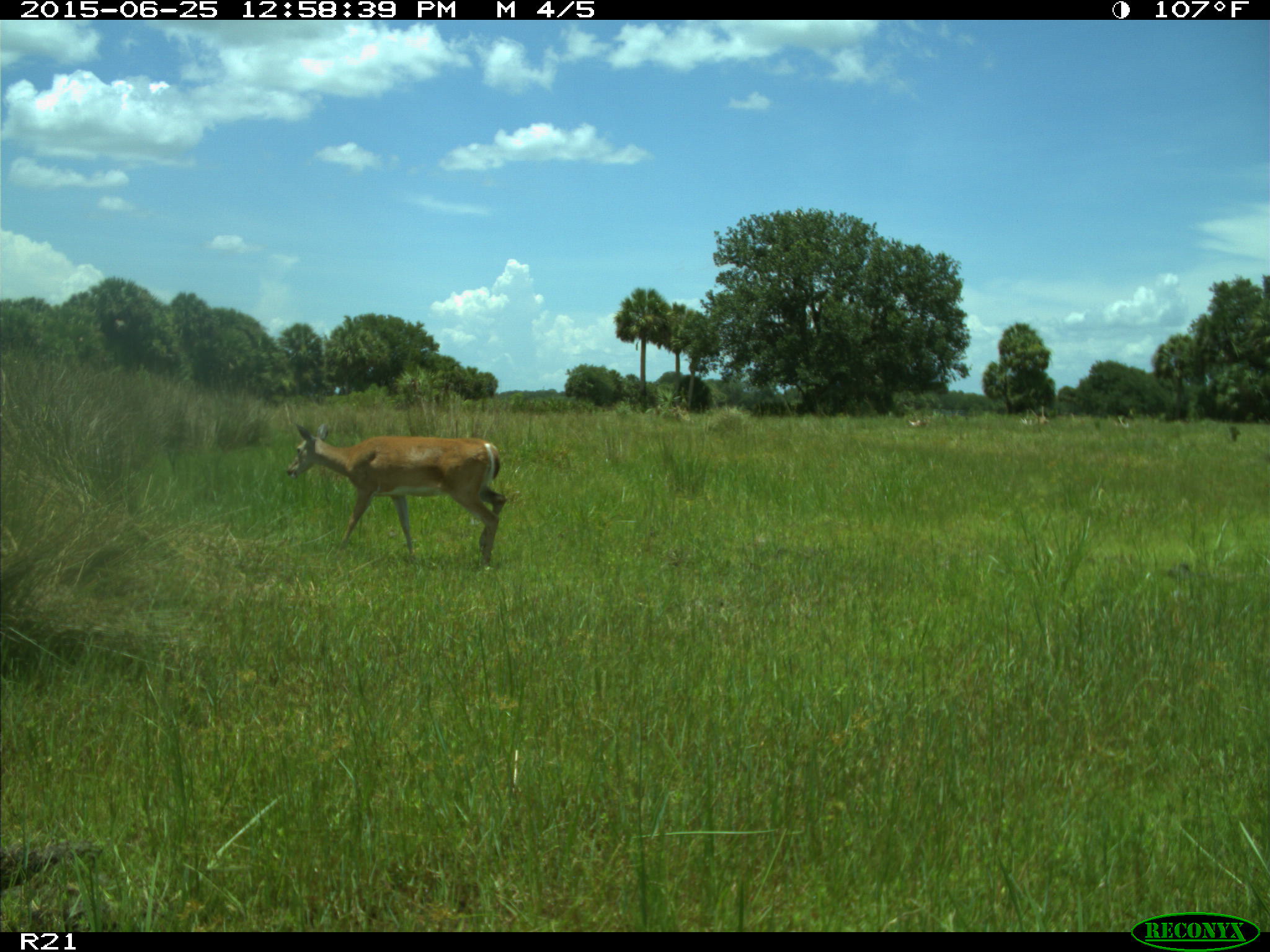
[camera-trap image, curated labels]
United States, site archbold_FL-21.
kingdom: Animalia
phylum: Chordata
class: Mammalia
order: Artiodactyla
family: Cervidae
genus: Odocoileus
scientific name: Odocoileus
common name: deer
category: unidentified deer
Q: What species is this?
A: Unidentified deer (deer) (Odocoileus).